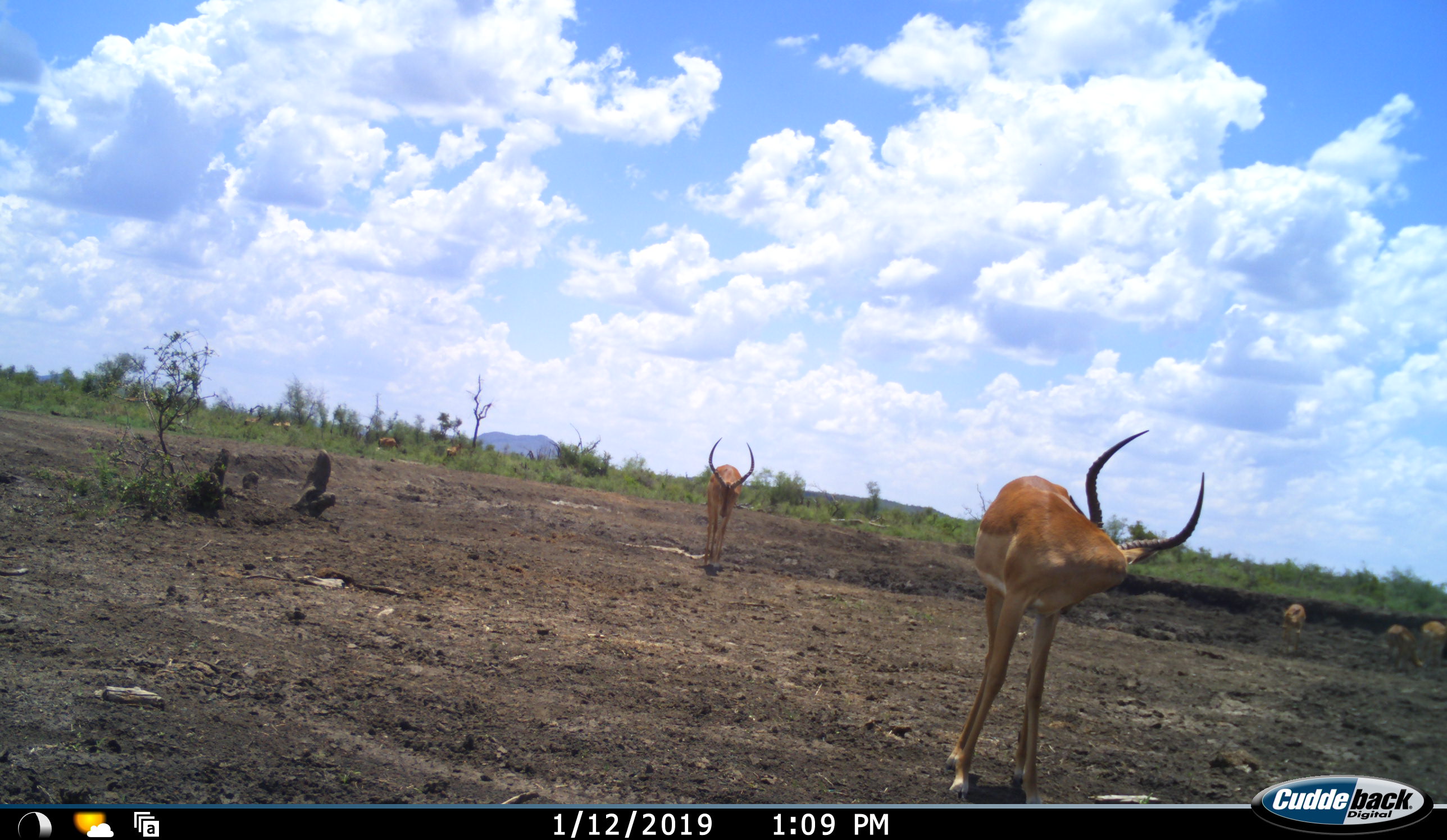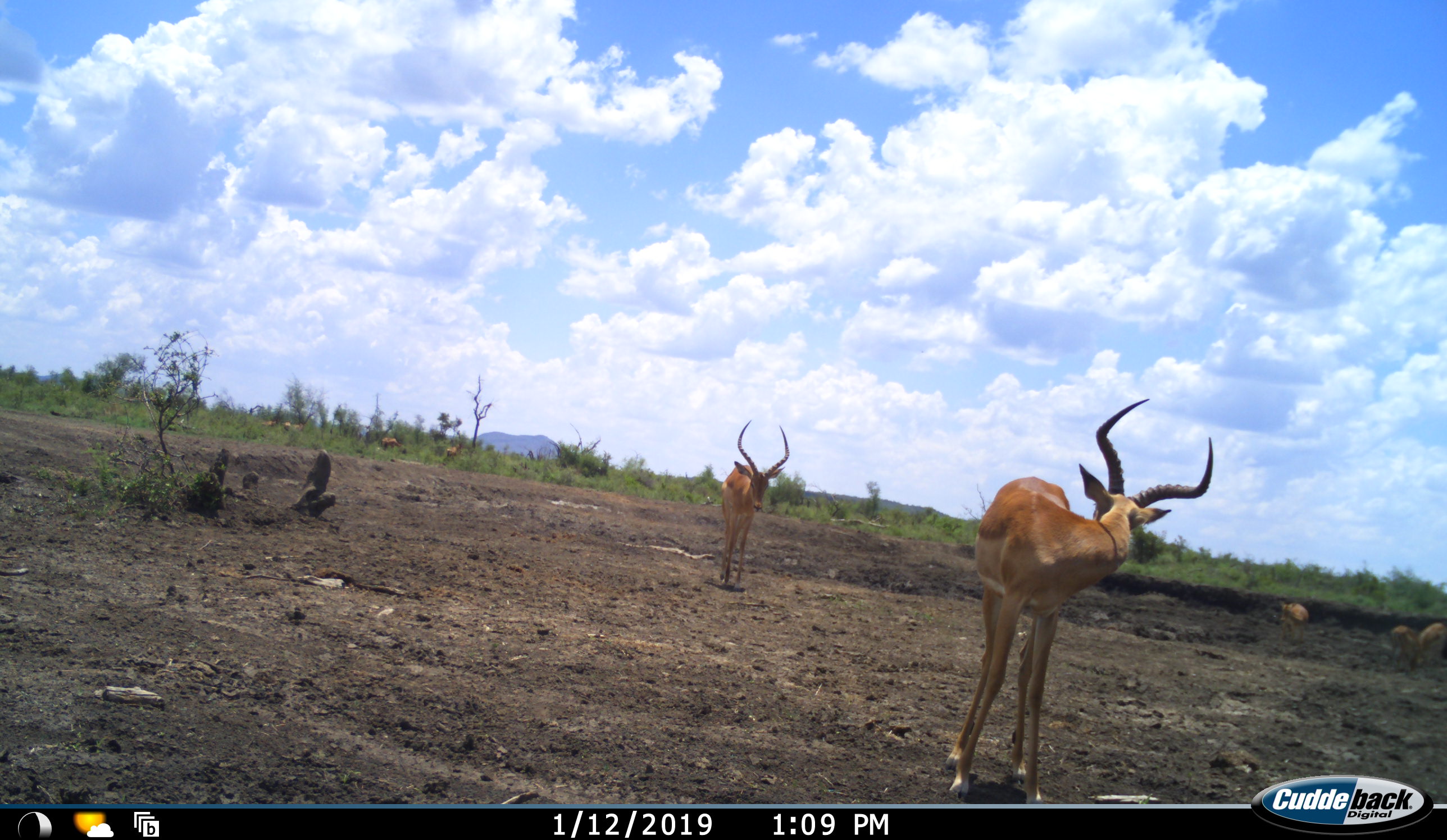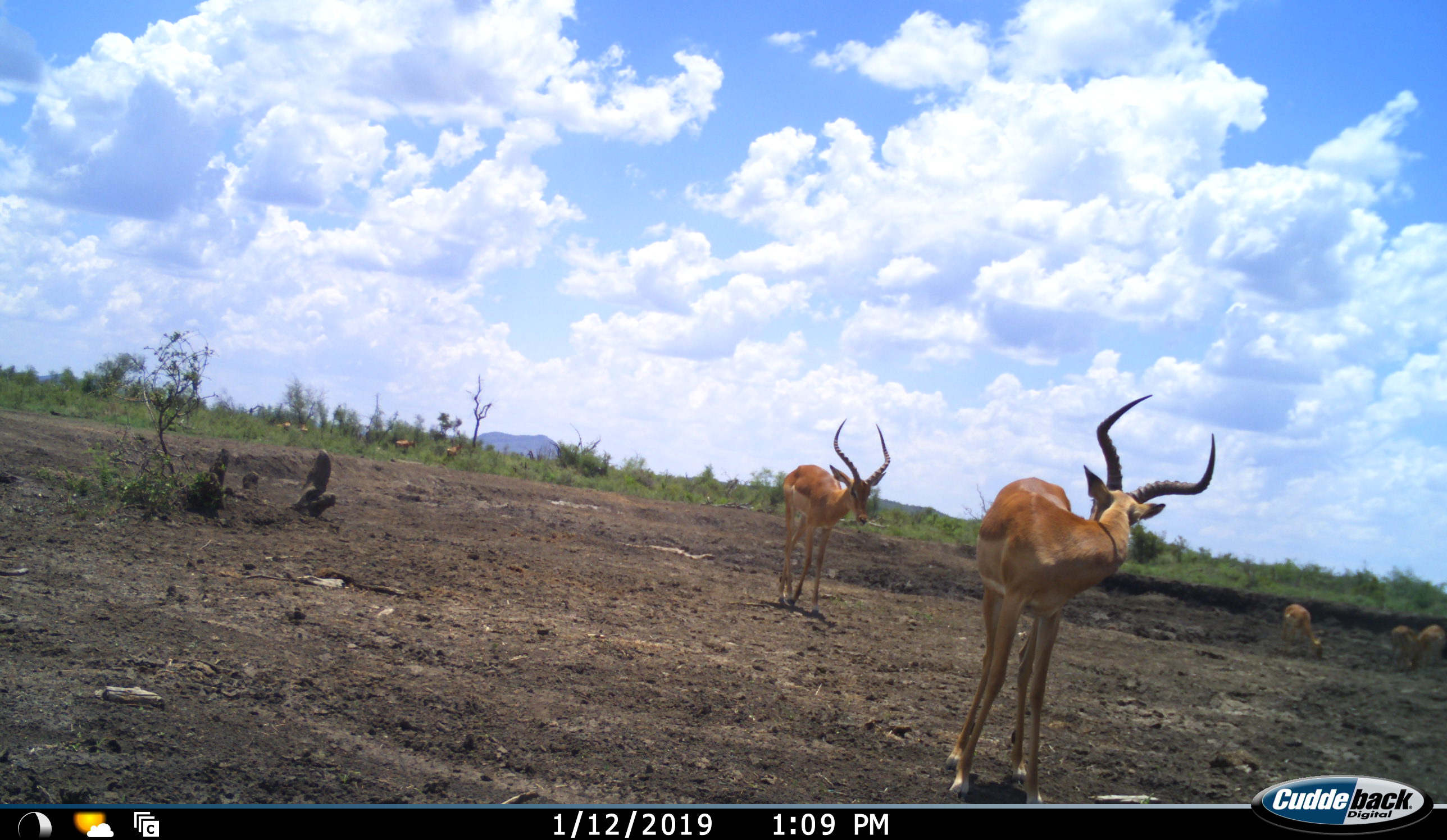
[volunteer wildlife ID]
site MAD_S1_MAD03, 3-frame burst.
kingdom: Animalia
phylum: Chordata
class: Mammalia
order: Artiodactyla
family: Bovidae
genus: Aepyceros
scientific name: Aepyceros melampus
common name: impala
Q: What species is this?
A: Impala (Aepyceros melampus).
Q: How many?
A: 5.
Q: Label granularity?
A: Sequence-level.